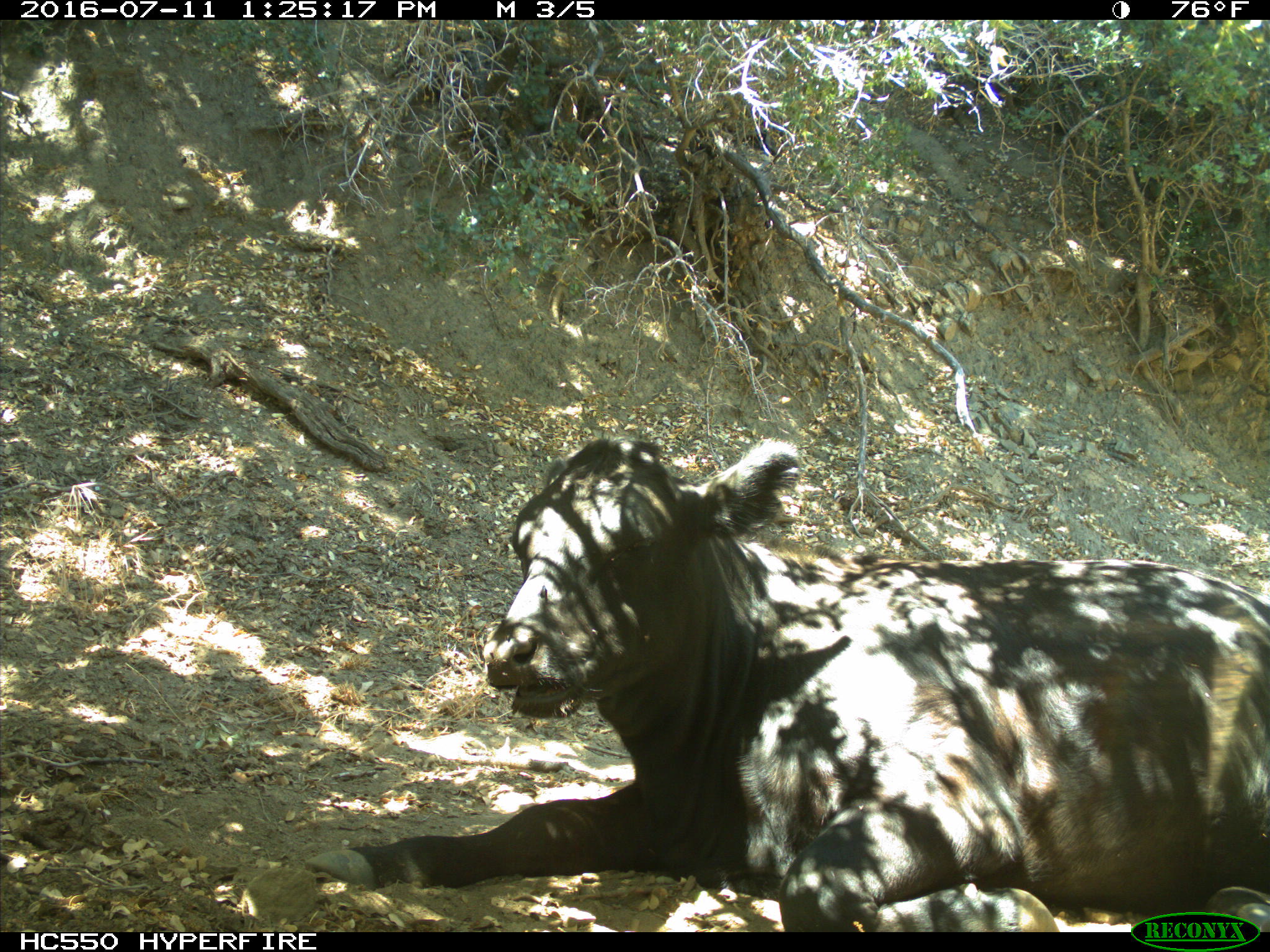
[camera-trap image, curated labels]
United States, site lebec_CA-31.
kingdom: Animalia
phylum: Chordata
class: Mammalia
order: Artiodactyla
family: Bovidae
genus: Bos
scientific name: Bos taurus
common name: domestic cow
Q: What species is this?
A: Bos taurus (domestic cow).